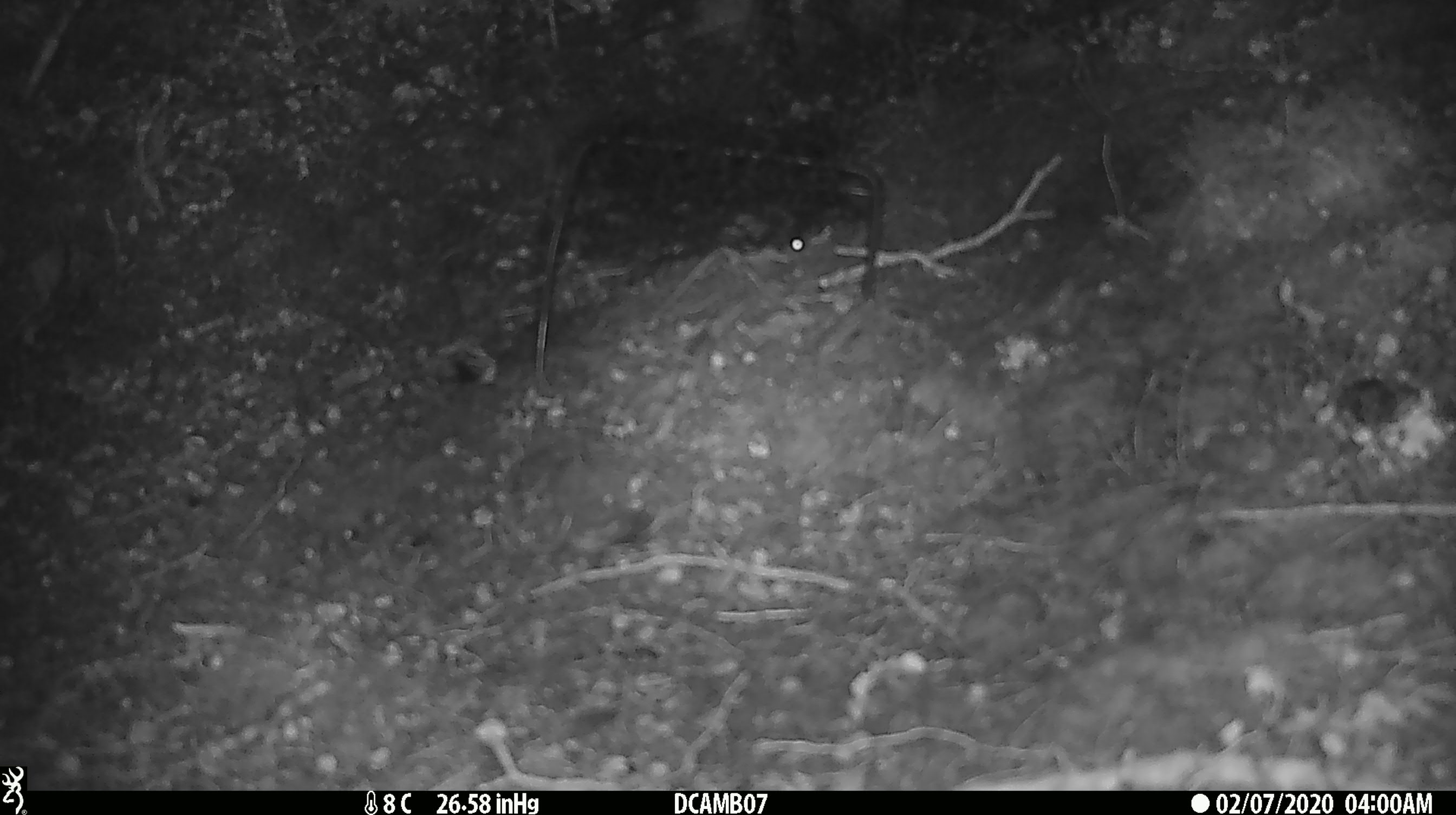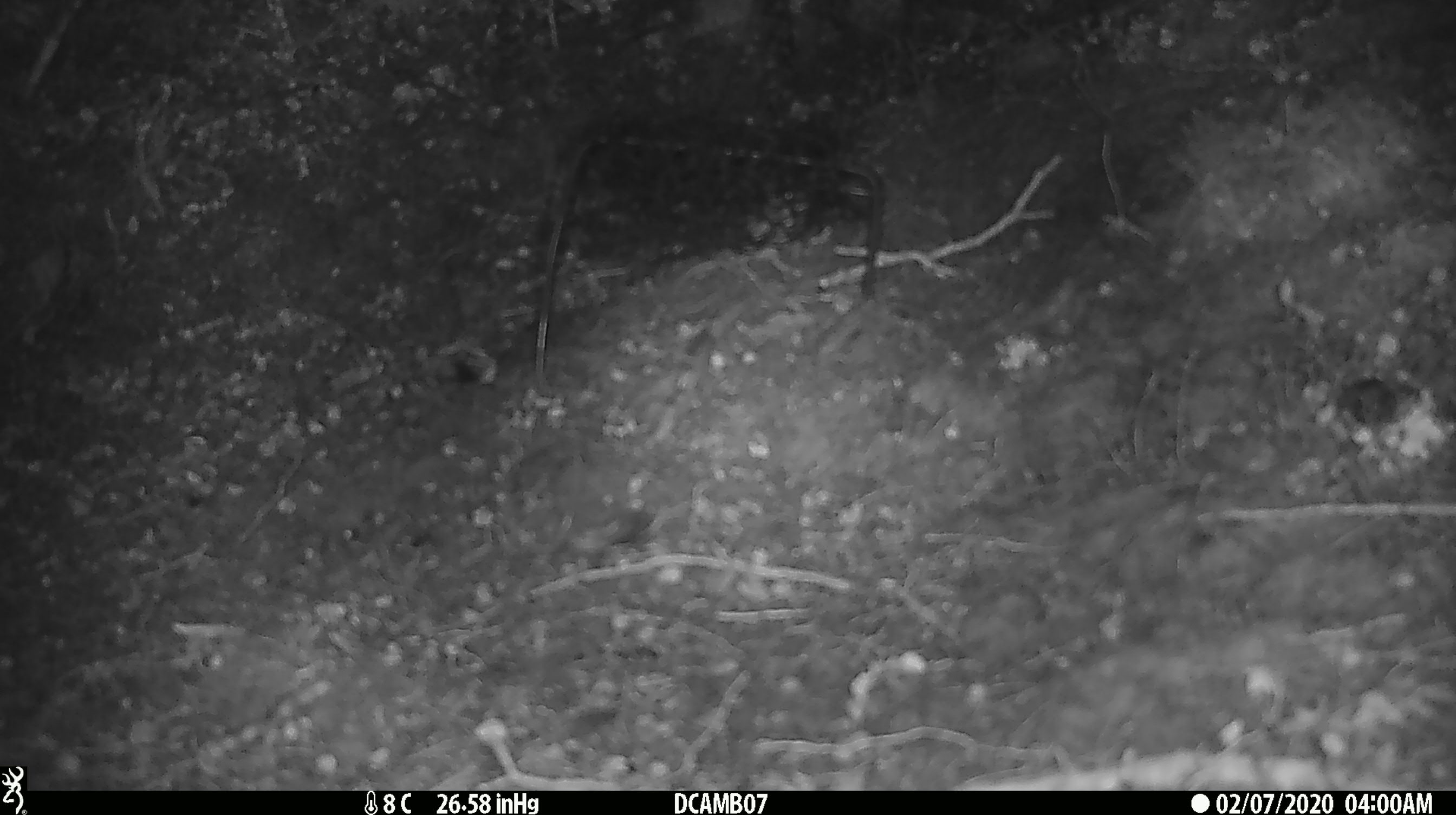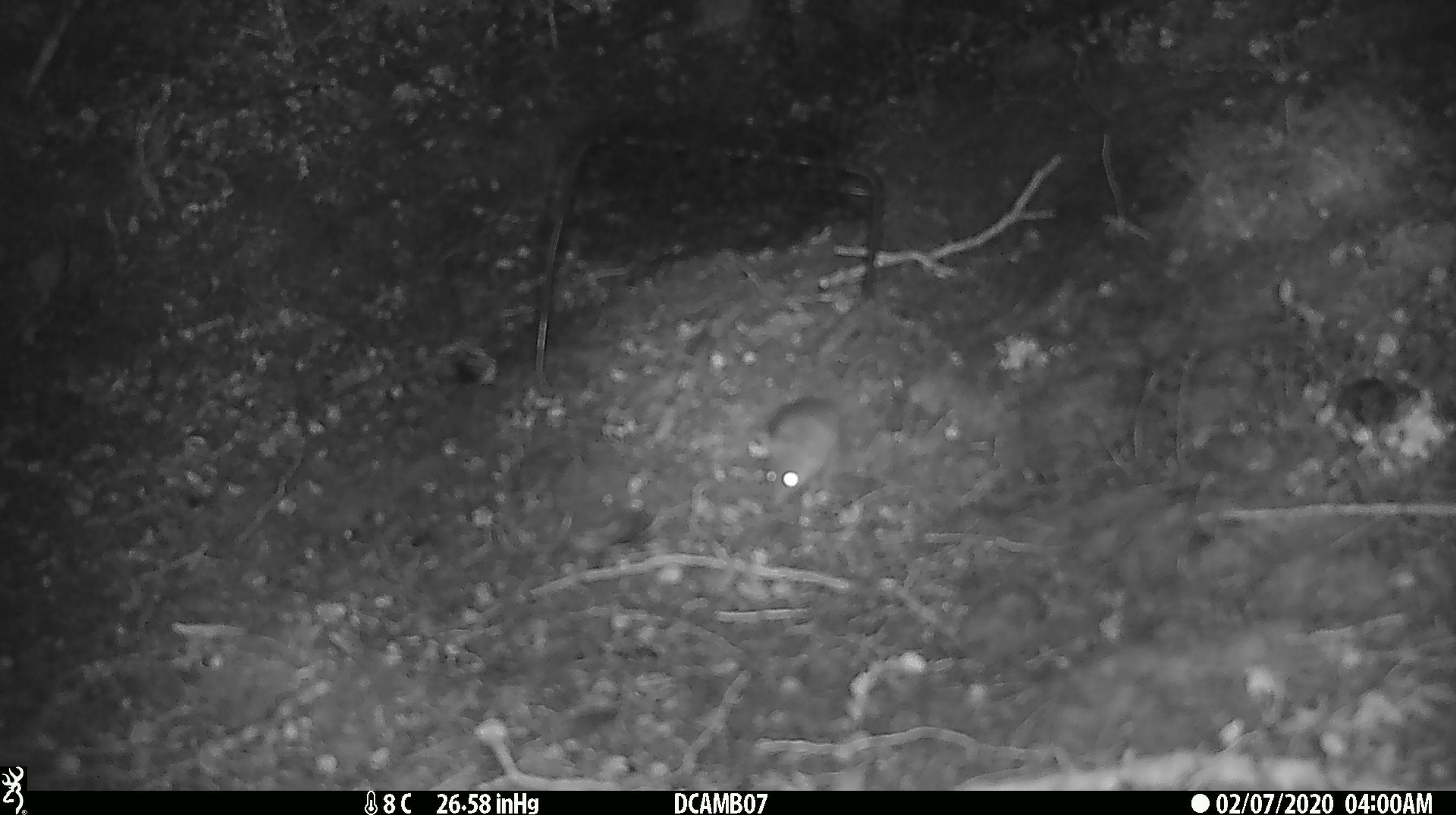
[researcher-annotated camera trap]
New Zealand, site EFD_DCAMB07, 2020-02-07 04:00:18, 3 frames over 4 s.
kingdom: Animalia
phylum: Chordata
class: Mammalia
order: Rodentia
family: Muridae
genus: Mus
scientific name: Mus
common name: mouse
Mouse (Mus).